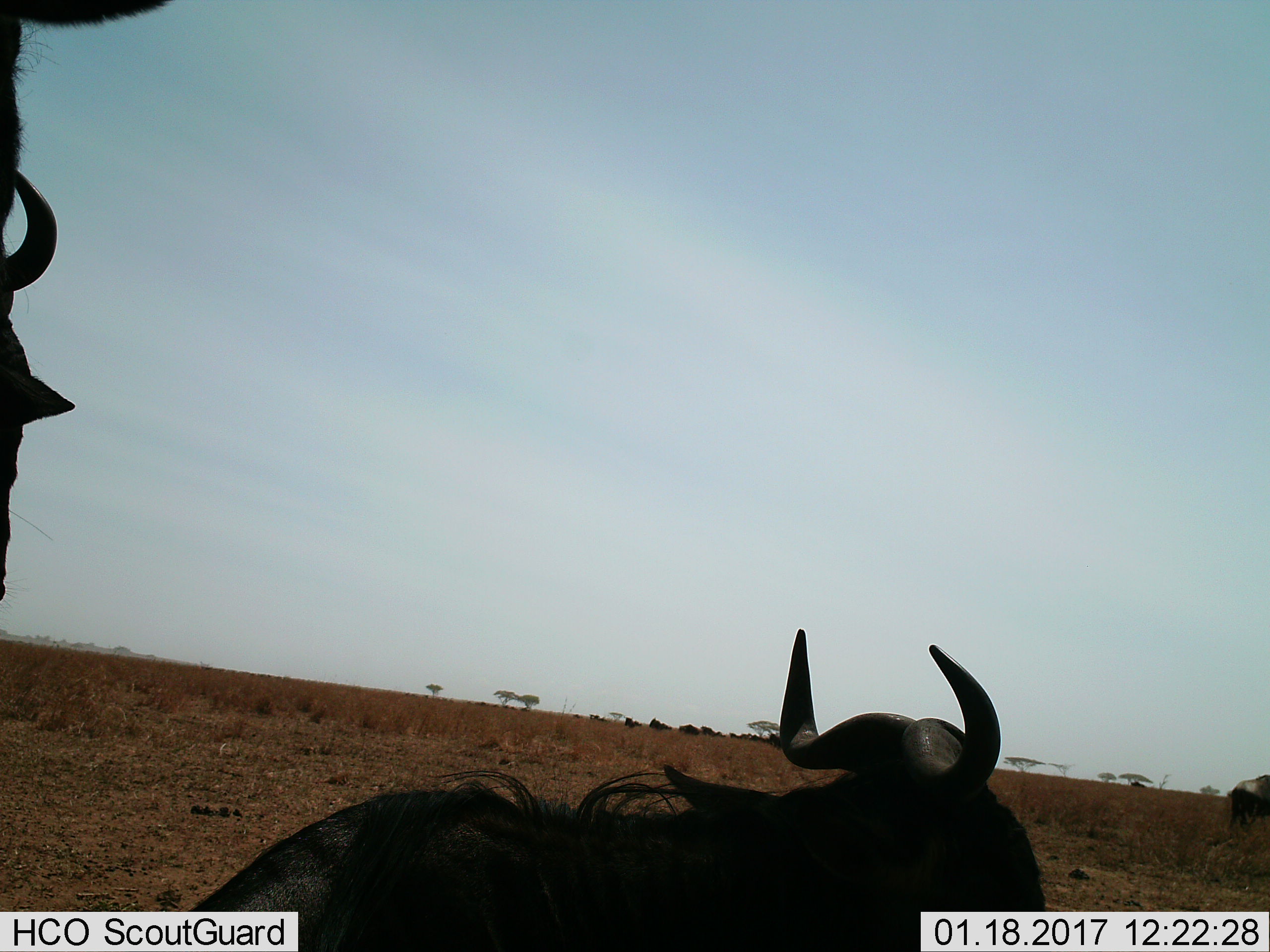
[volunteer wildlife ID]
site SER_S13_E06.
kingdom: Animalia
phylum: Chordata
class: Mammalia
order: Artiodactyla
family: Bovidae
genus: Connochaetes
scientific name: Connochaetes taurinus taurinus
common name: blue wildebeest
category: wildebeestblue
Wildebeestblue (blue wildebeest) (Connochaetes taurinus taurinus), count 10. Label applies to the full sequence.